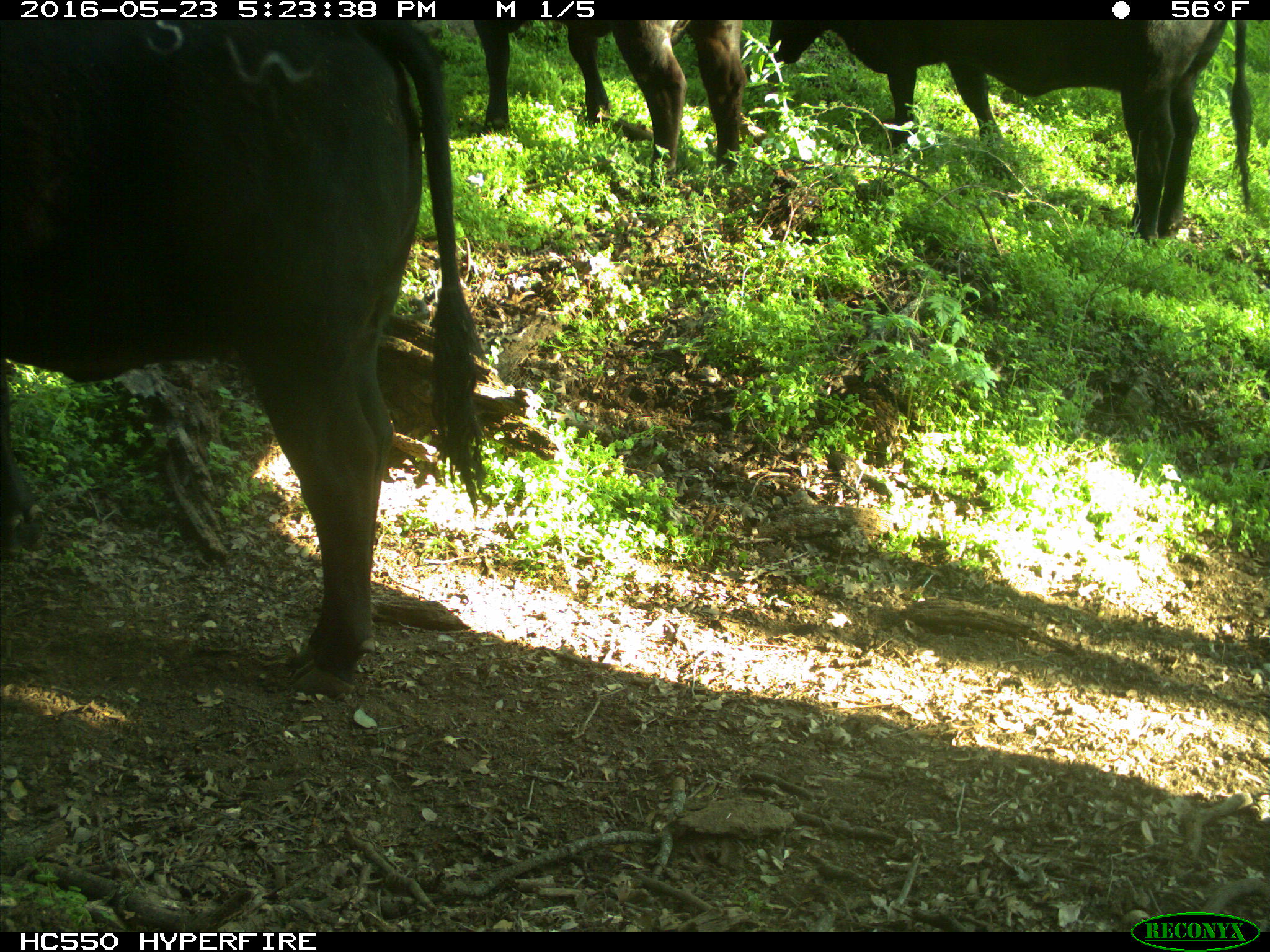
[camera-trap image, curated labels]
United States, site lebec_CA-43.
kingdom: Animalia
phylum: Chordata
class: Mammalia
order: Artiodactyla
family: Bovidae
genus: Bos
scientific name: Bos taurus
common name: domestic cow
Bos taurus (domestic cow).